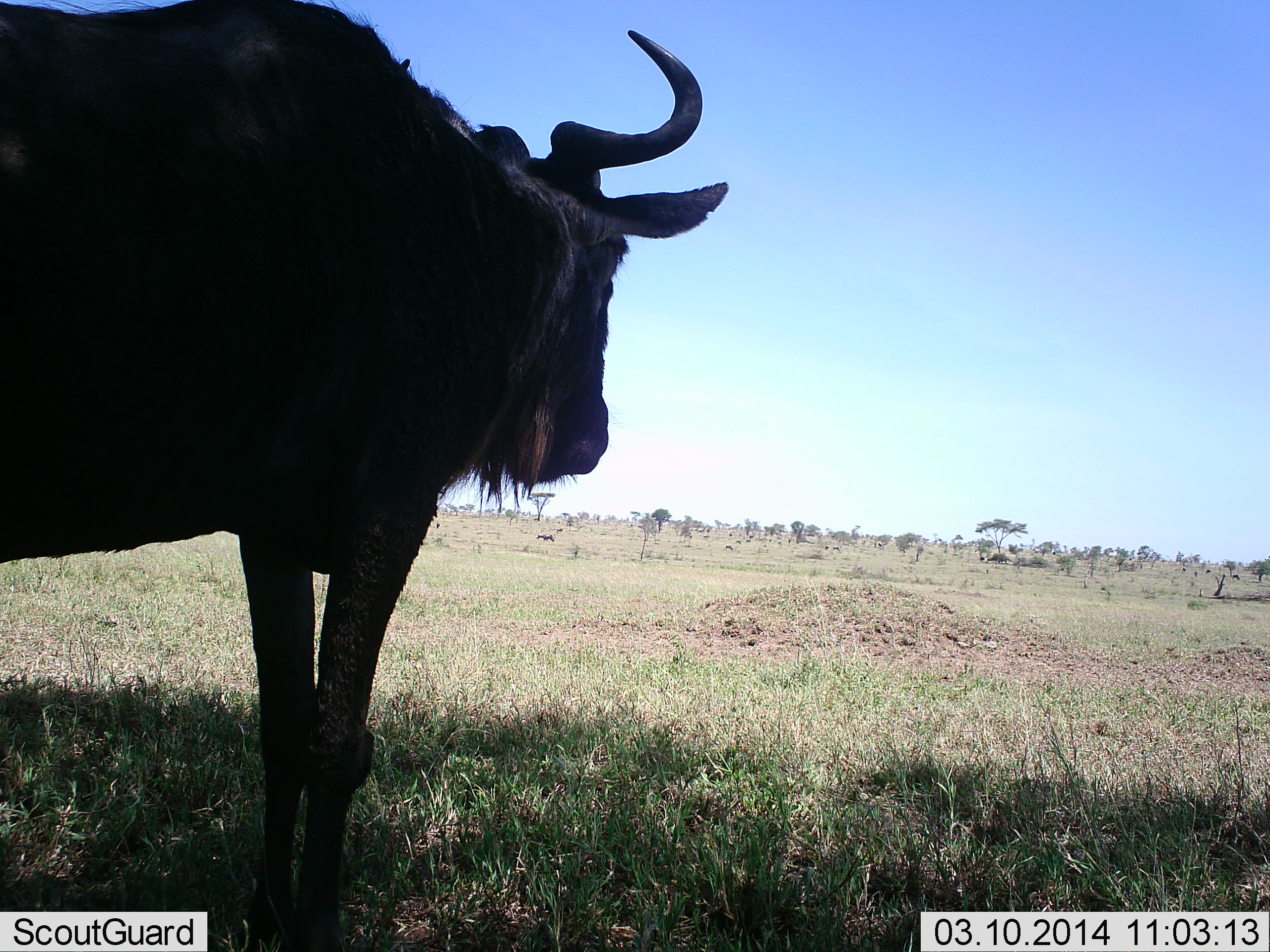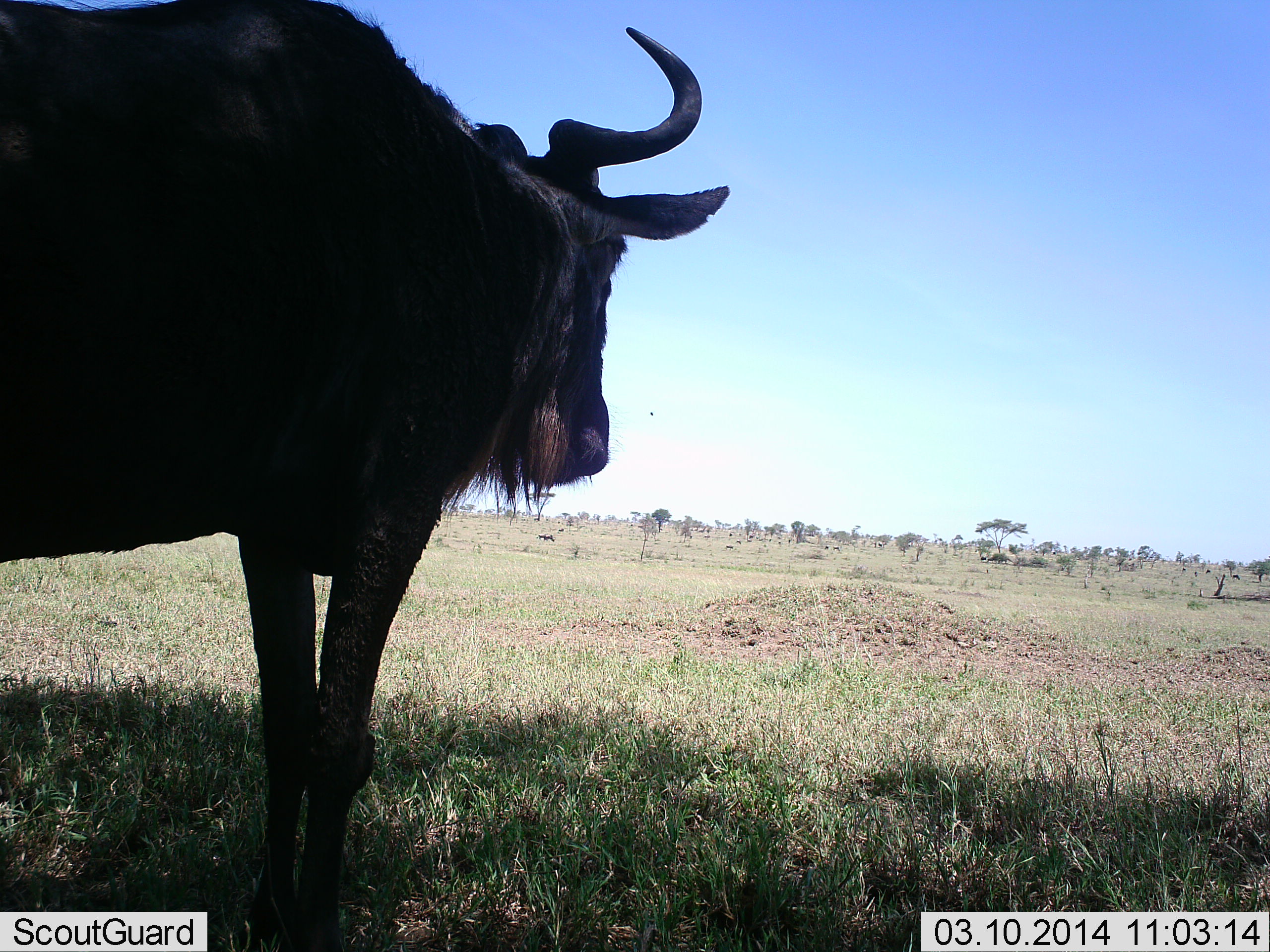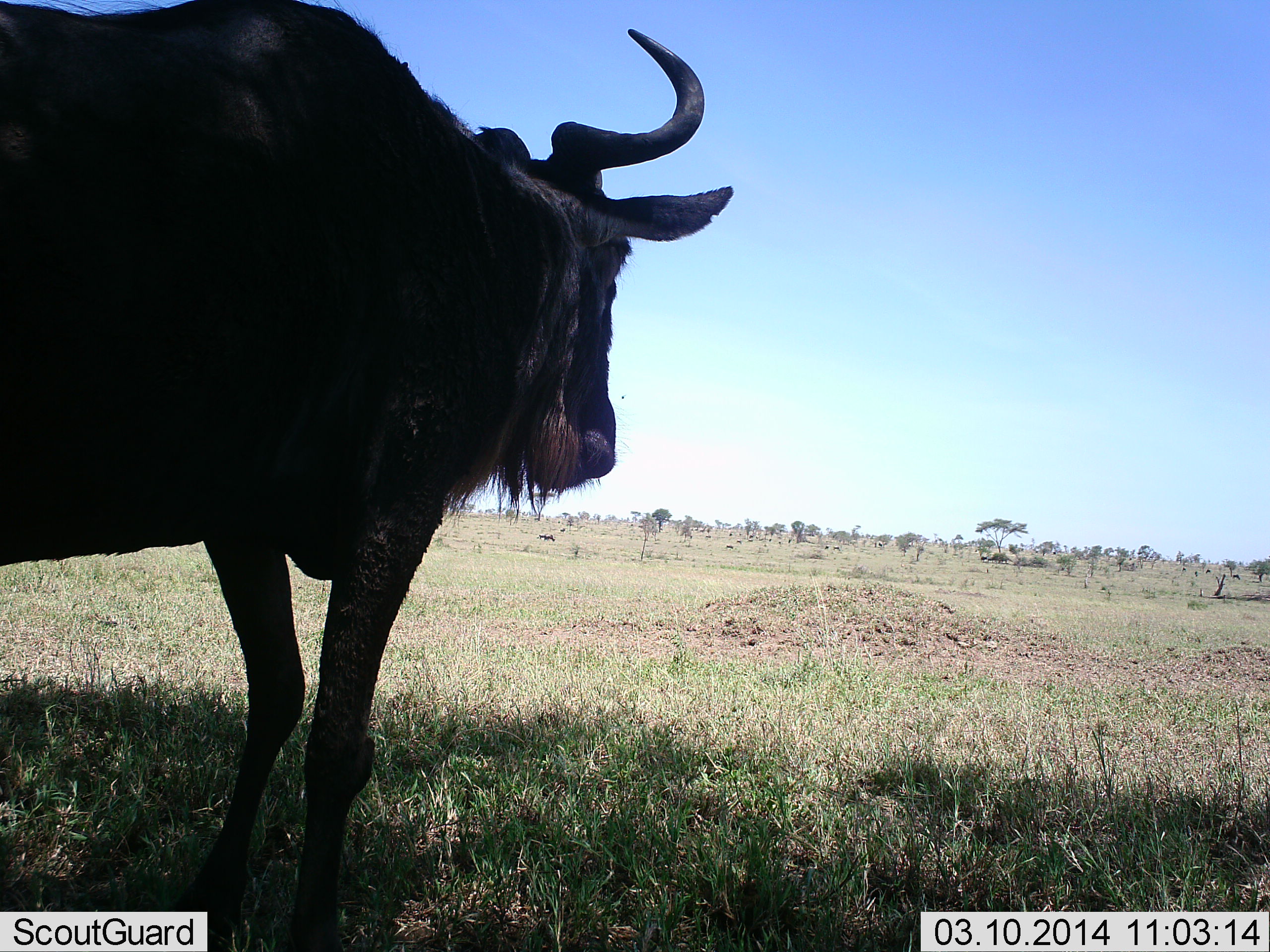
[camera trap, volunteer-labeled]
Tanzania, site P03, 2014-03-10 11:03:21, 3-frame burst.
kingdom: Animalia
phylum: Chordata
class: Mammalia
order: Artiodactyla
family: Bovidae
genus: Connochaetes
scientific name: Connochaetes taurinus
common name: blue wildebeest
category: wildebeest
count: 1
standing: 96%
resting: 0%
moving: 0%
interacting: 0%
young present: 0%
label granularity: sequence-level